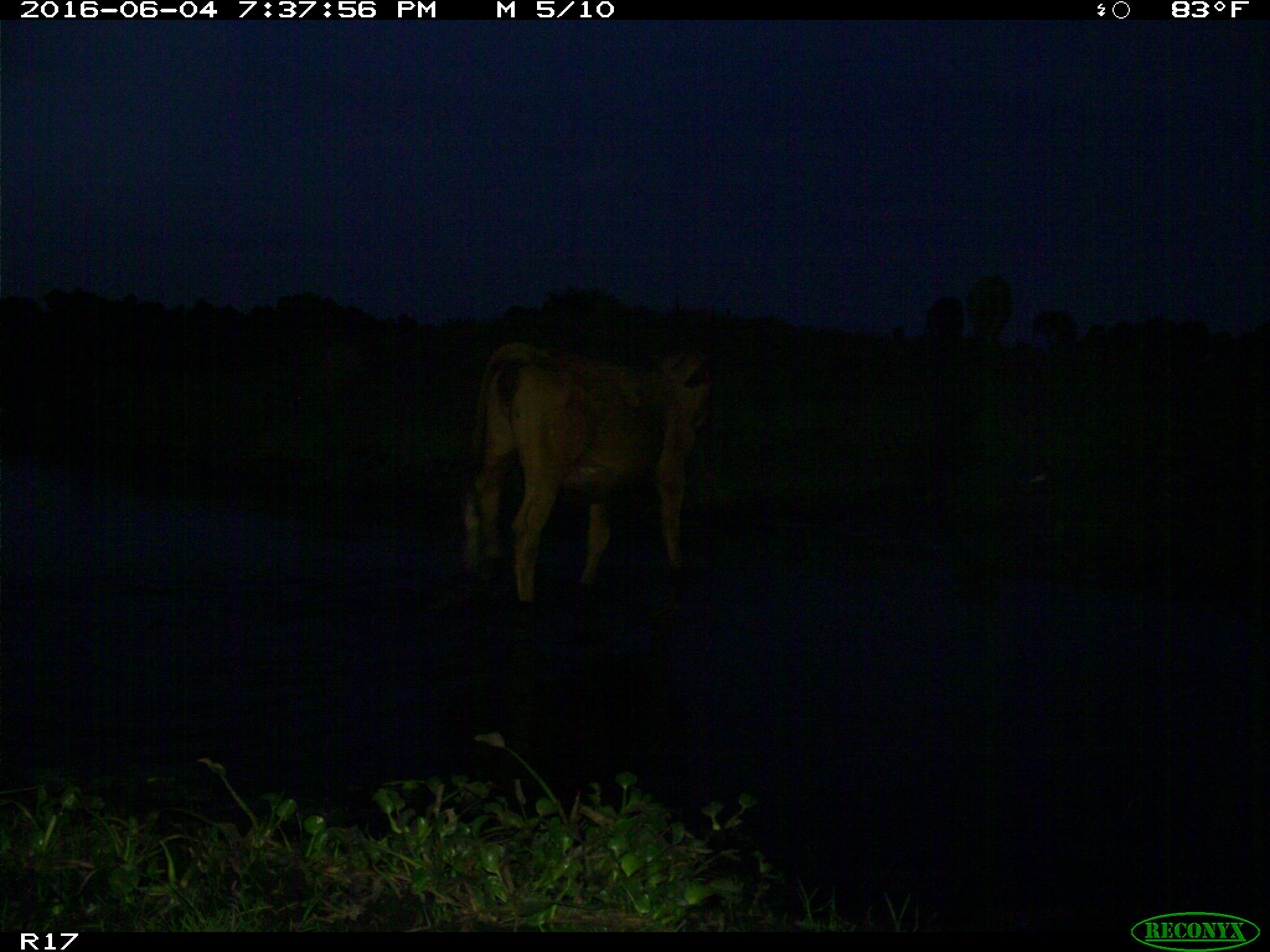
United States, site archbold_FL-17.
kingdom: Animalia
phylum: Chordata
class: Mammalia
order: Artiodactyla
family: Bovidae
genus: Bos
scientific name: Bos taurus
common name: domestic cow